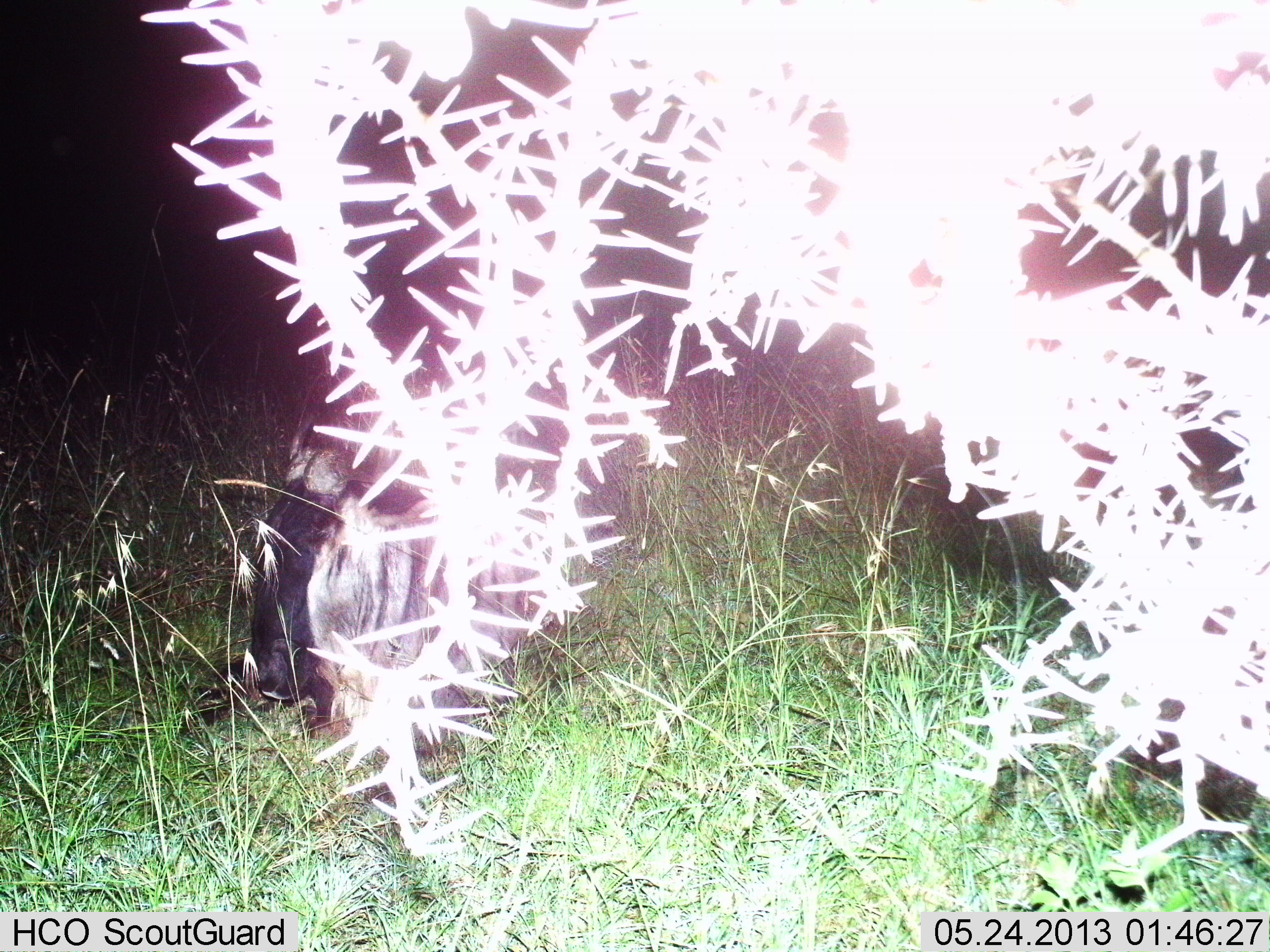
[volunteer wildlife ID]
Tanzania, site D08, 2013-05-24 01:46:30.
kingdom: Animalia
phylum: Chordata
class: Mammalia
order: Artiodactyla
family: Bovidae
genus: Connochaetes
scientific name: Connochaetes taurinus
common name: blue wildebeest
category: wildebeest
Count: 1.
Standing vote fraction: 10%.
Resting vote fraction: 50%.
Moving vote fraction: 0%.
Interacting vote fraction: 0%.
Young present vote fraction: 0%.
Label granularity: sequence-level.